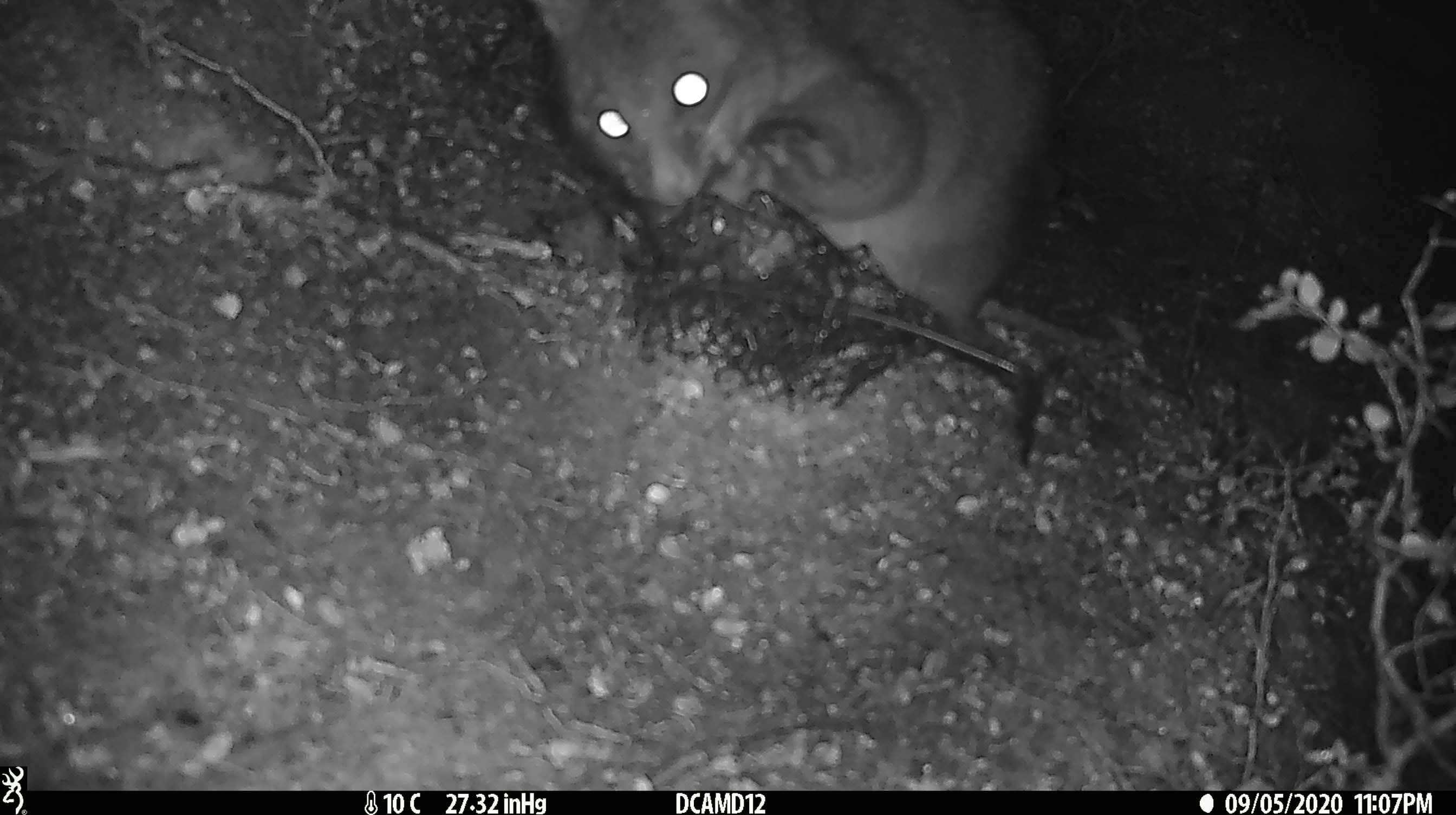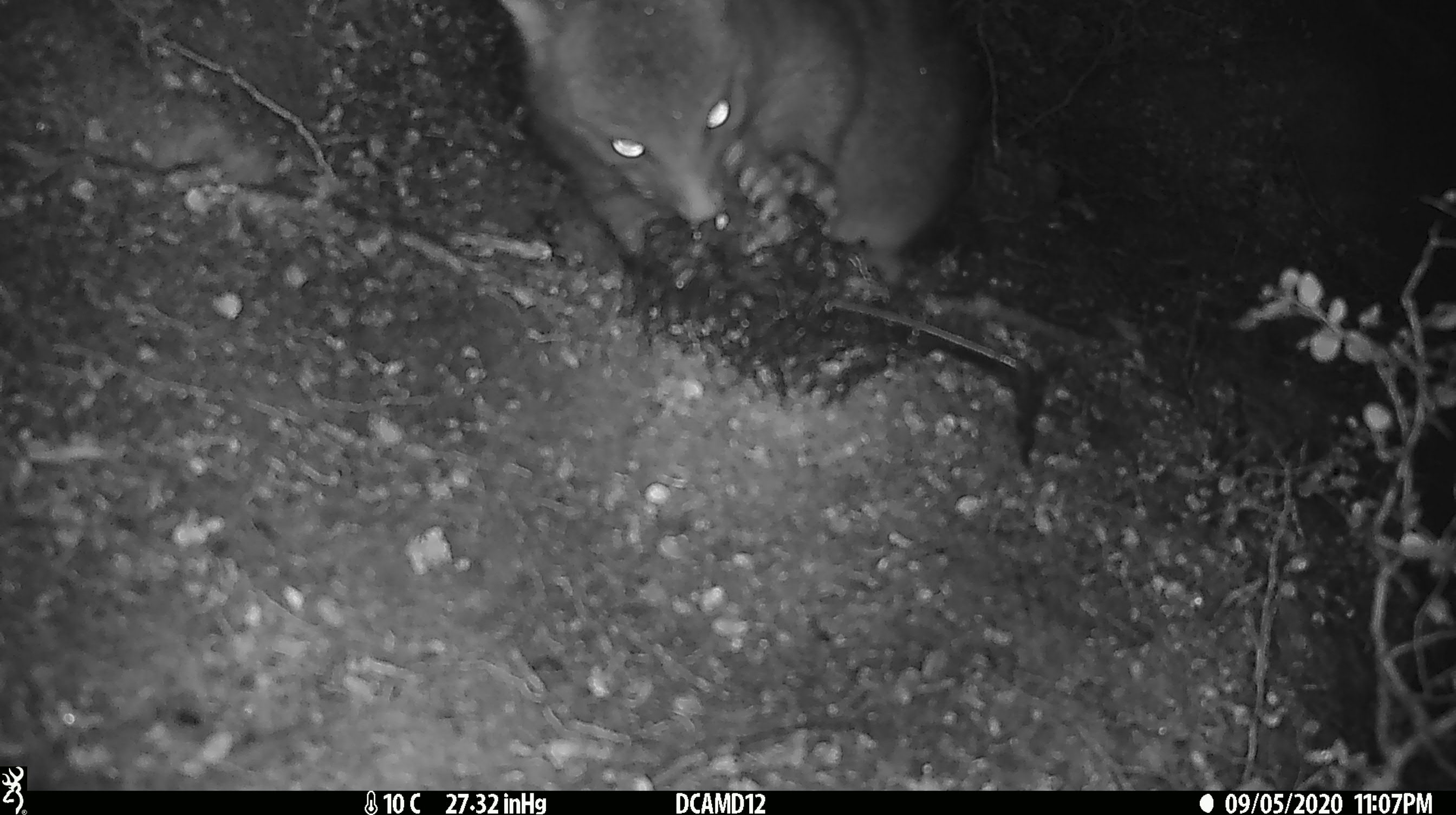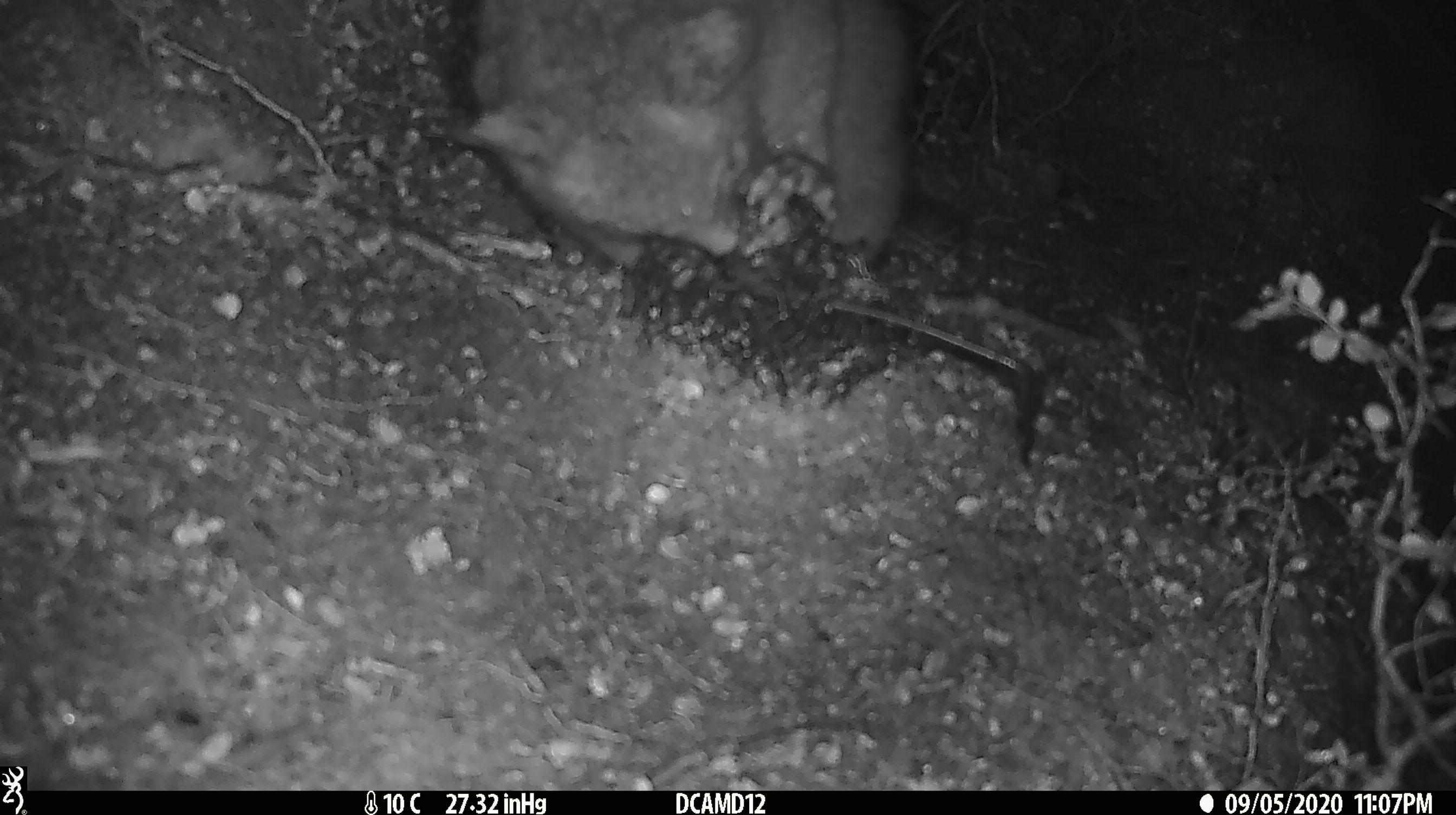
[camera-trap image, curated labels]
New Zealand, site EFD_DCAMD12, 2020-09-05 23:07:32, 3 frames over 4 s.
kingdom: Animalia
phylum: Chordata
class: Mammalia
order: Diprotodontia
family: Phalangeridae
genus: Trichosurus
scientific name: Trichosurus vulpecula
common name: common brushtail possum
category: possum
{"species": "possum (common brushtail possum) (Trichosurus vulpecula)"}